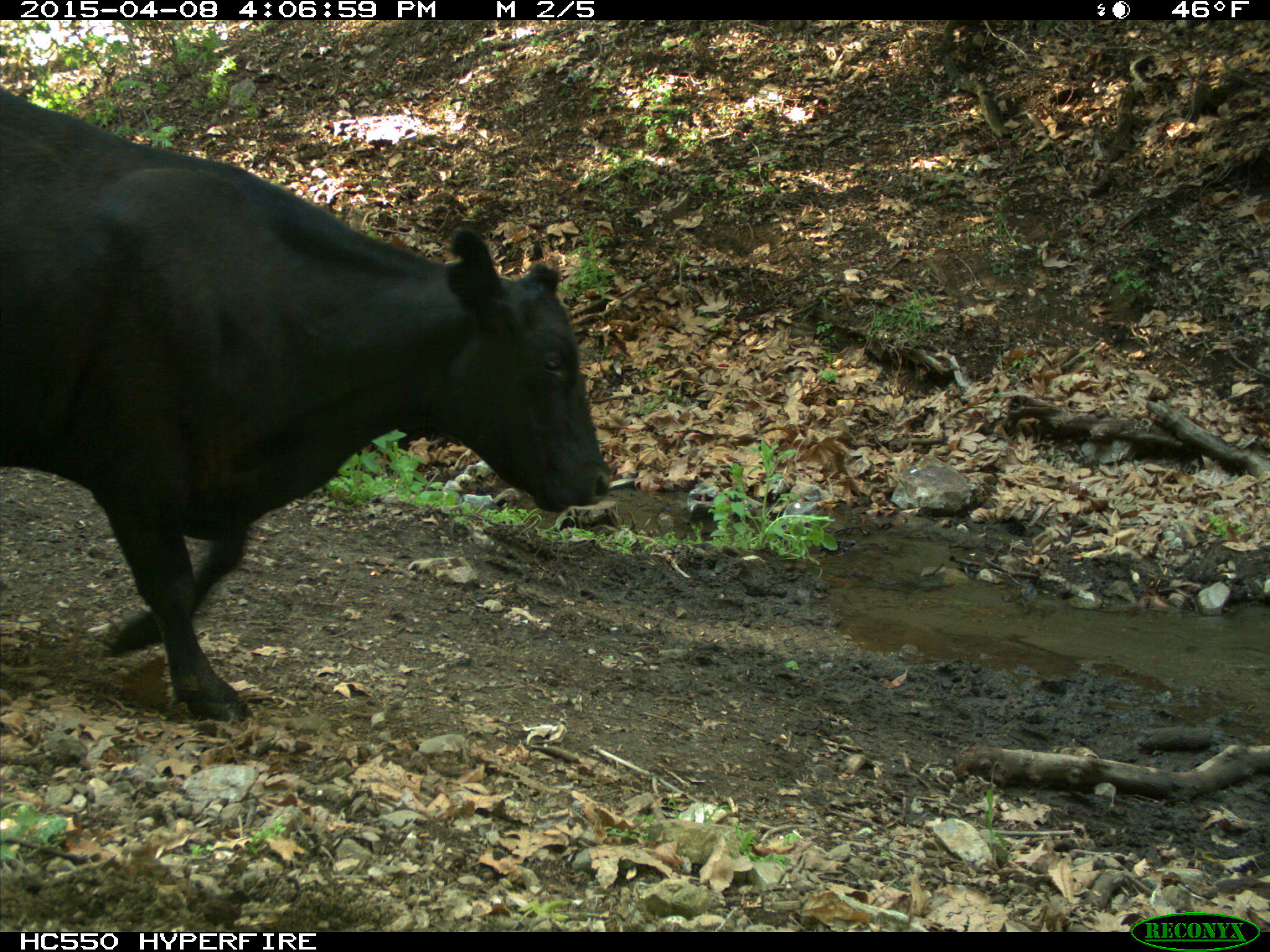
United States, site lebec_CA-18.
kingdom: Animalia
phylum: Chordata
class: Mammalia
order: Artiodactyla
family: Bovidae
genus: Bos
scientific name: Bos taurus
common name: domestic cow